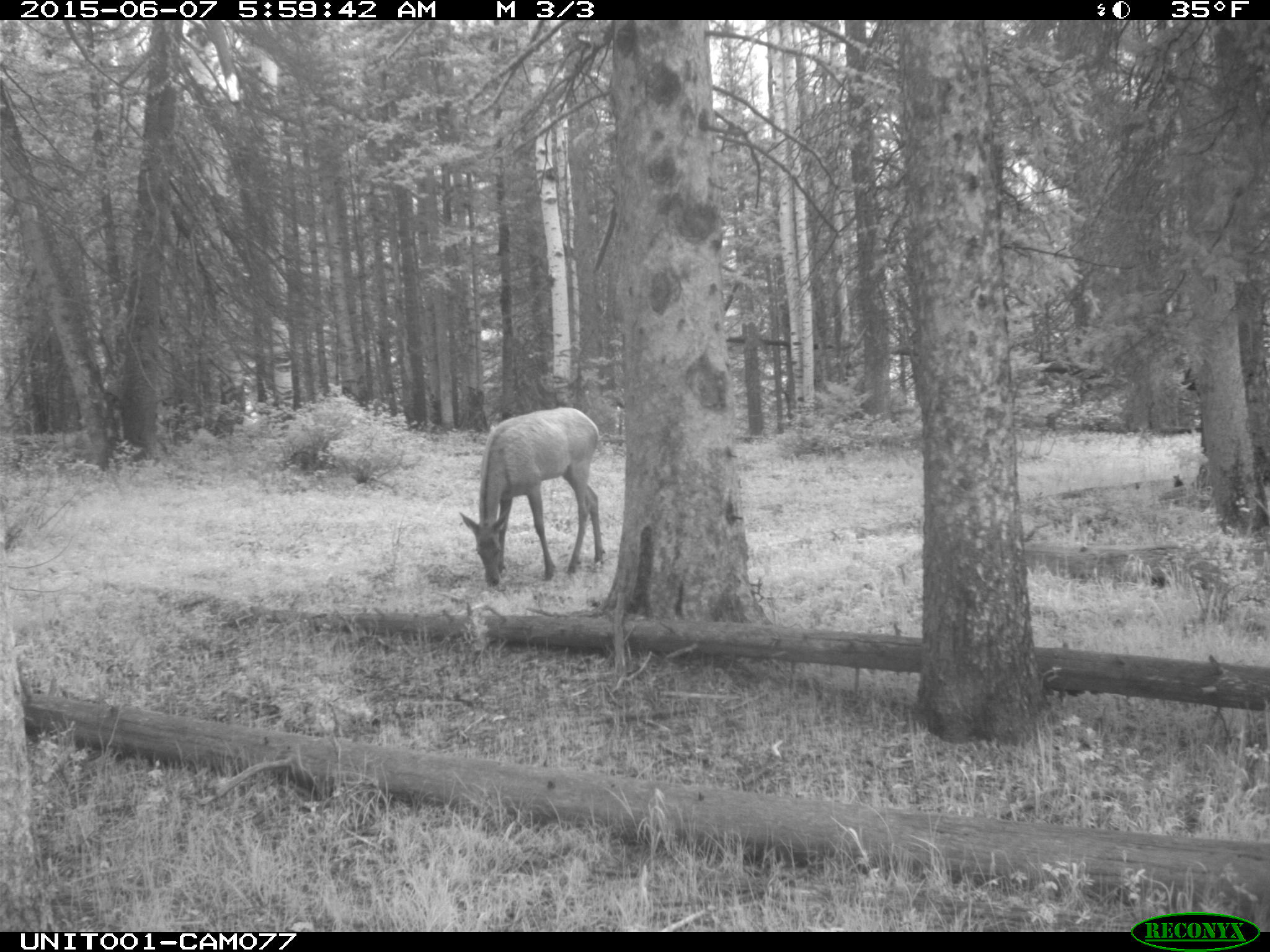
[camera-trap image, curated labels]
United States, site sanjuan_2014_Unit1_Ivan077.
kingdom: Animalia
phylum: Chordata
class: Mammalia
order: Artiodactyla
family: Cervidae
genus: Cervus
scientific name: Cervus elaphus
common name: red deer